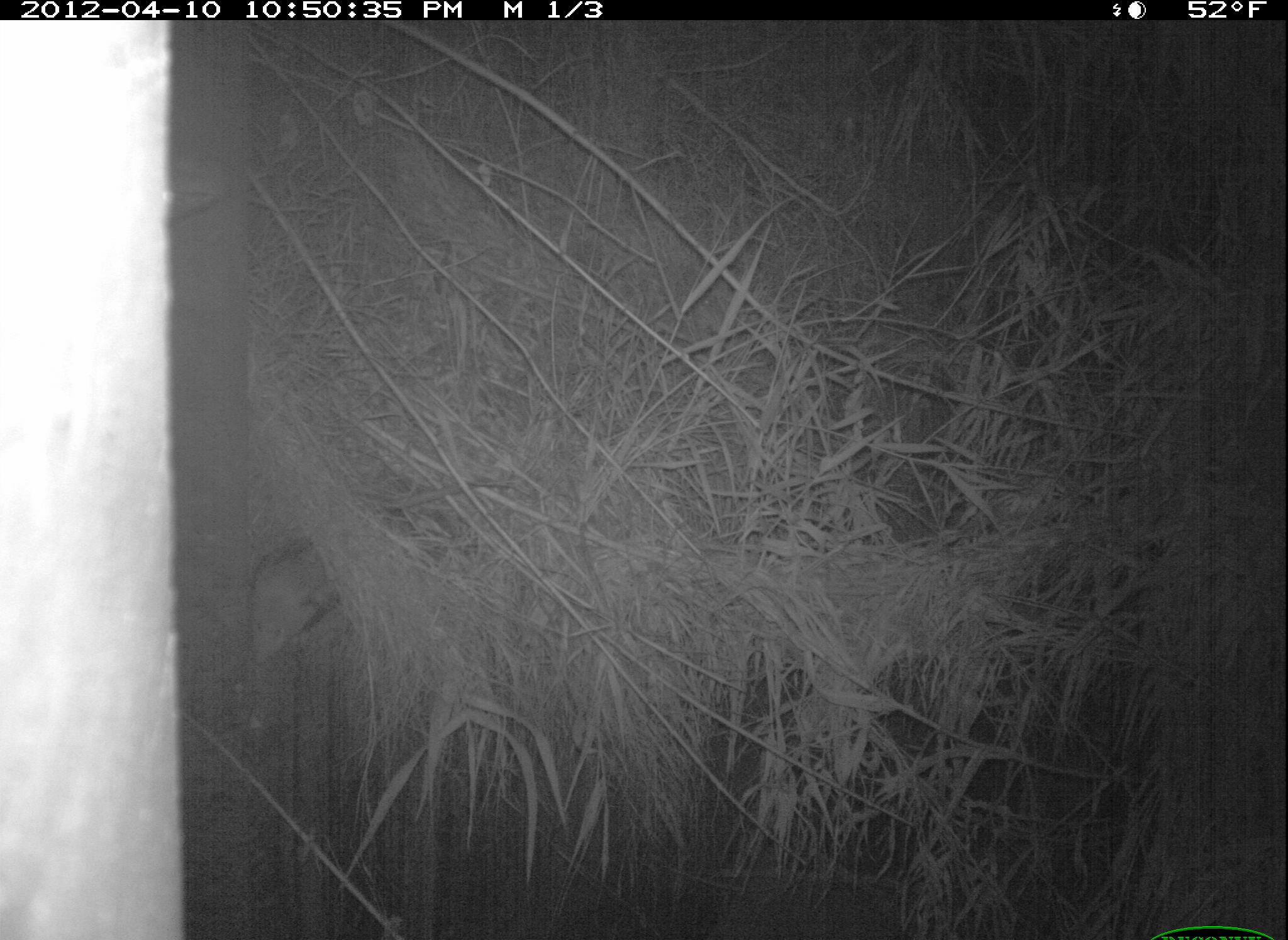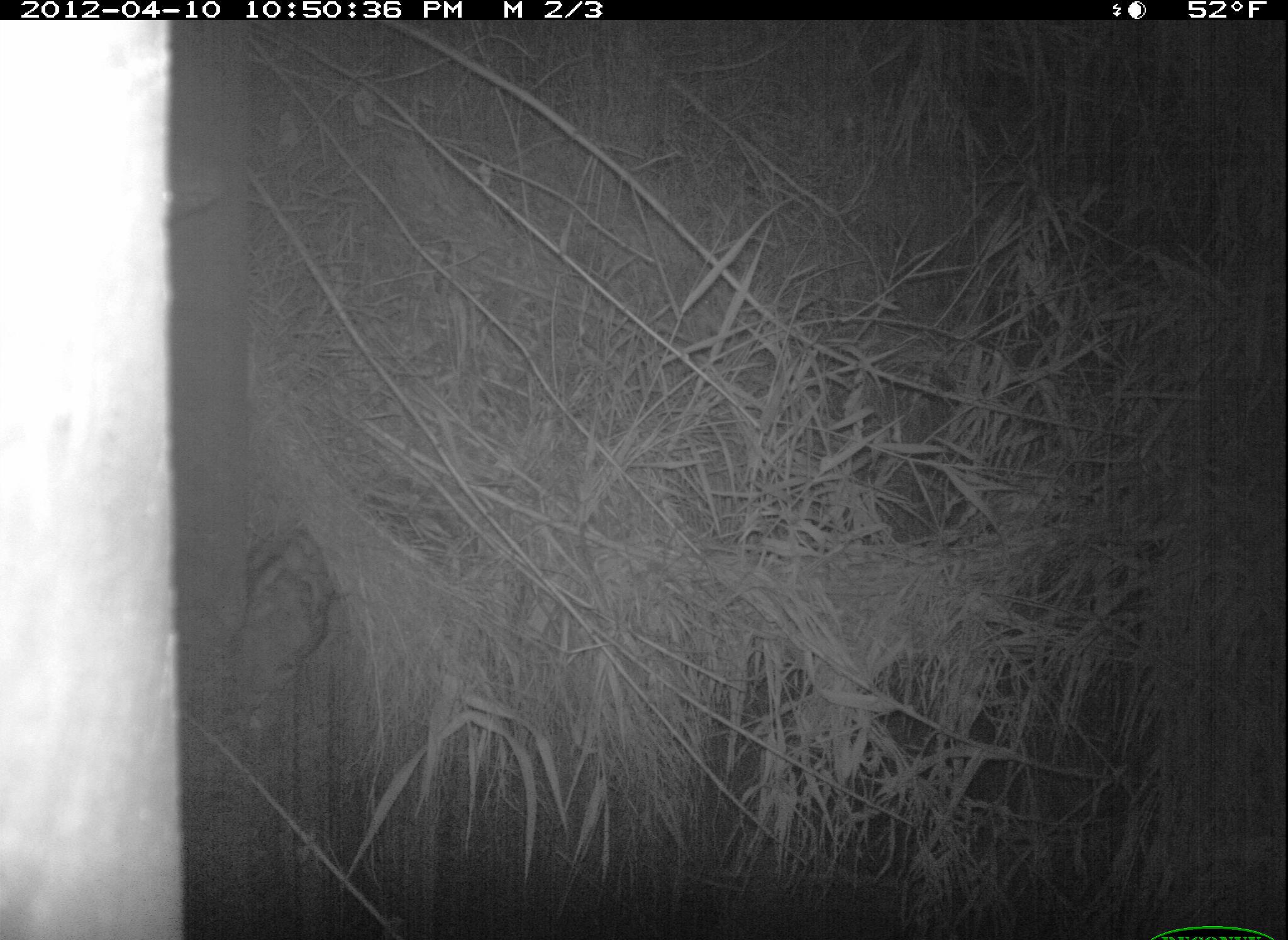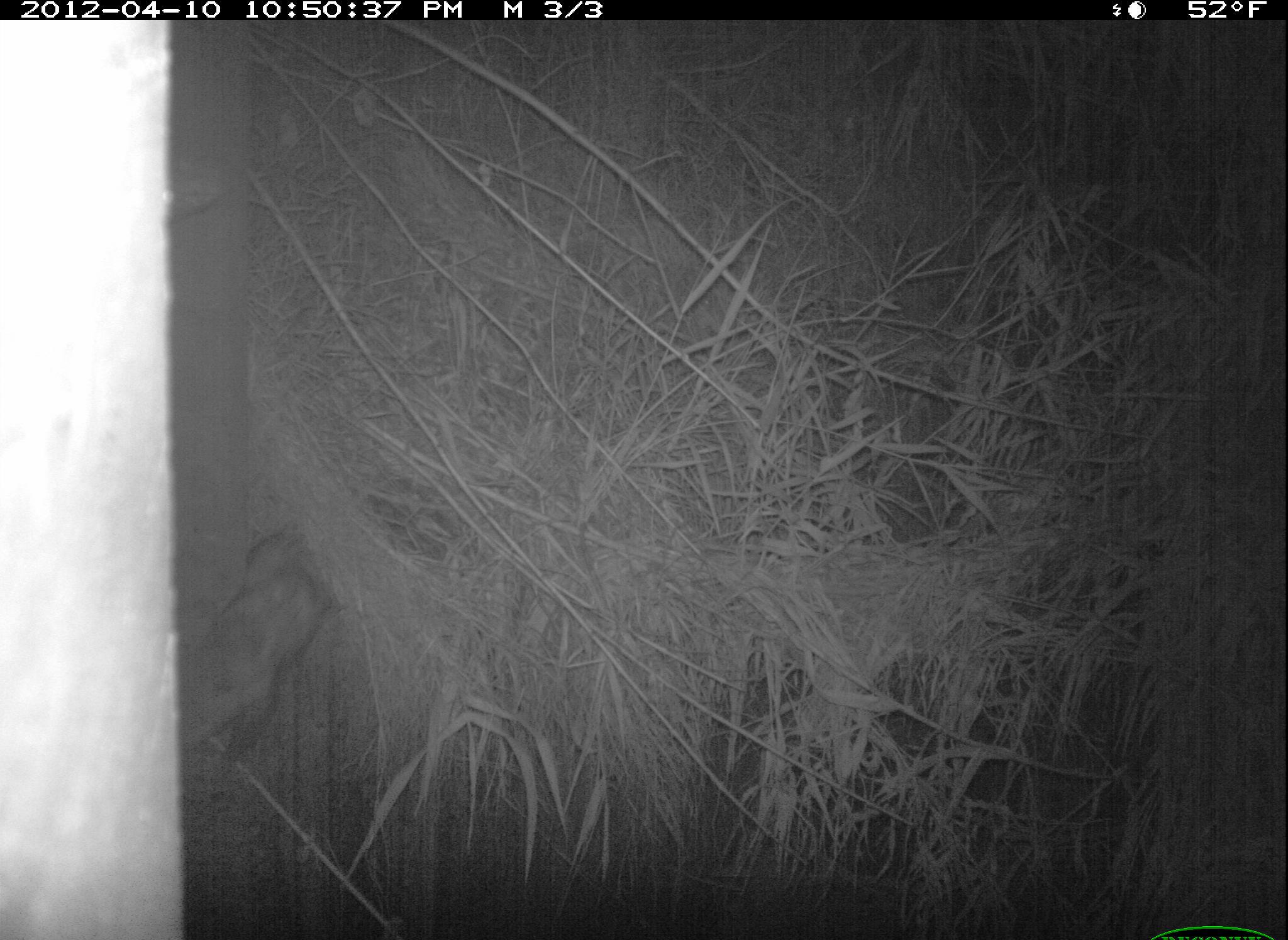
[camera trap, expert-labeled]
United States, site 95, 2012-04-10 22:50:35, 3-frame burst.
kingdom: Animalia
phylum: Chordata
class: Mammalia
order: Didelphimorphia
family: Didelphidae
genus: Didelphis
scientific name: Didelphis virginiana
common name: virginia opossum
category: opossum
Opossum (virginia opossum) (Didelphis virginiana).